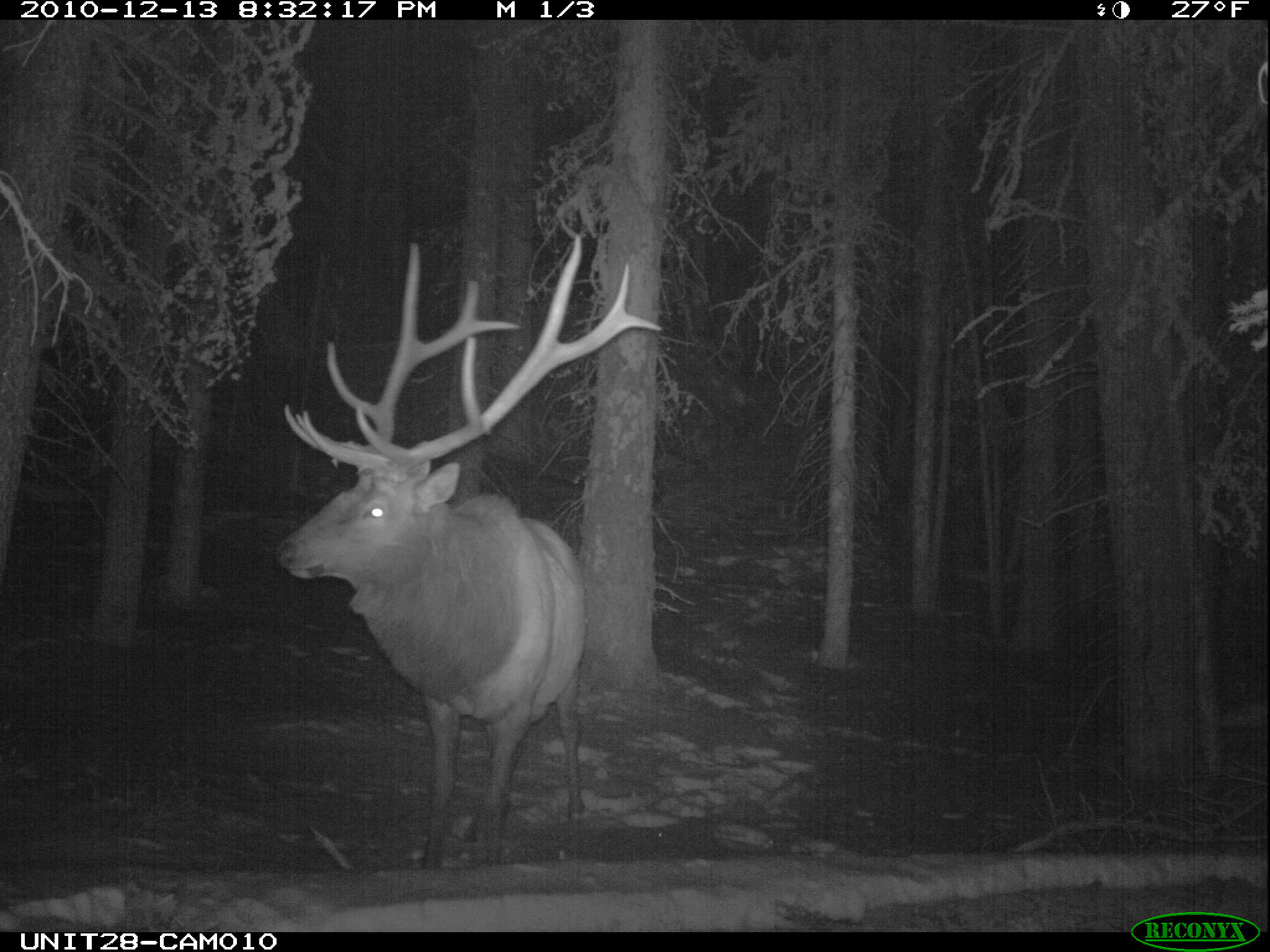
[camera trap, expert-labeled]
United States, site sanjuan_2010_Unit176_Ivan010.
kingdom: Animalia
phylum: Chordata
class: Mammalia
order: Artiodactyla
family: Cervidae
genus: Cervus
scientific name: Cervus elaphus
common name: red deer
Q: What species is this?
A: Cervus elaphus (red deer).